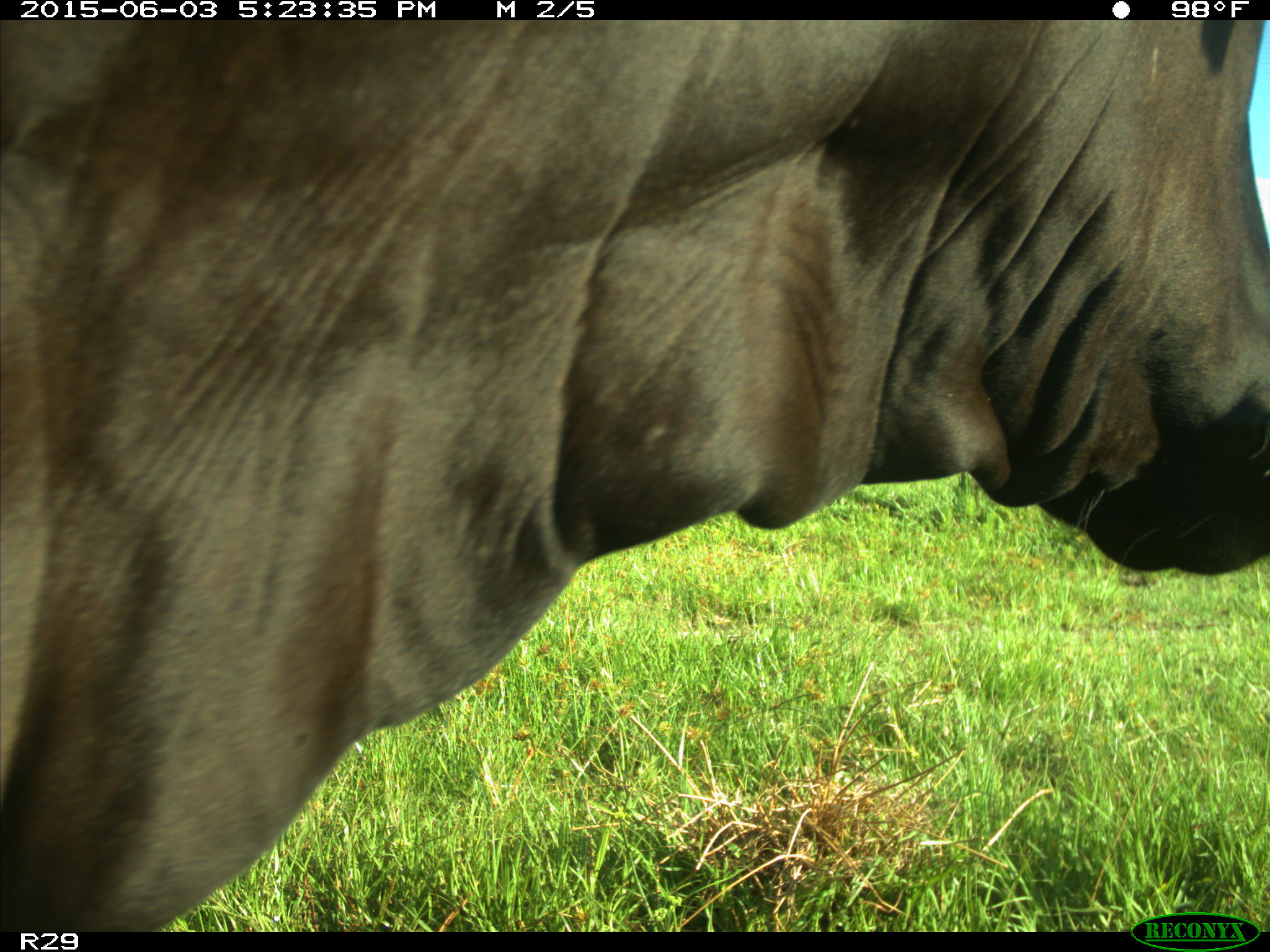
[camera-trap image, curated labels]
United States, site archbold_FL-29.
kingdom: Animalia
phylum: Chordata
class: Mammalia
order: Artiodactyla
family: Bovidae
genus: Bos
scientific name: Bos taurus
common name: domestic cow